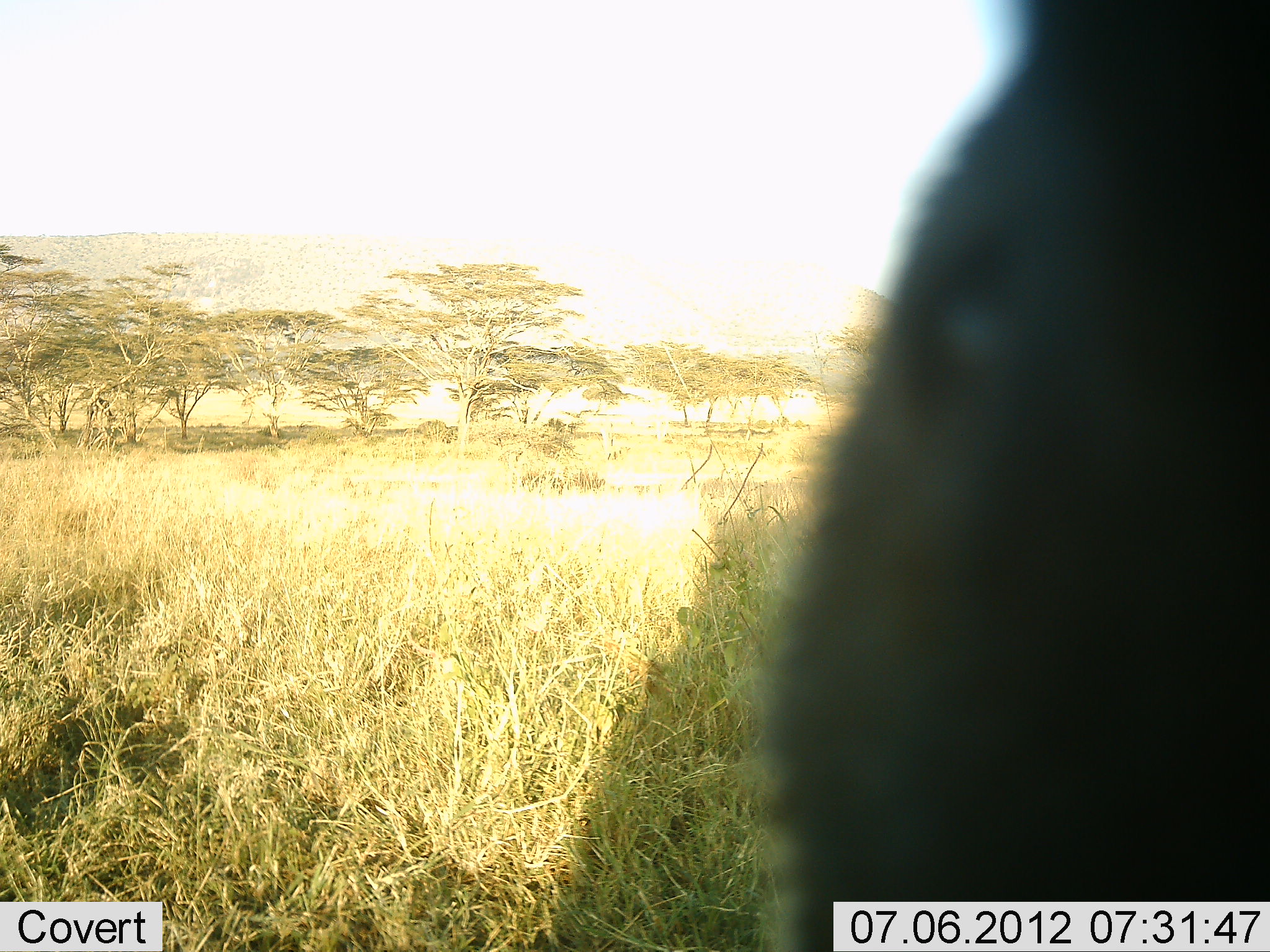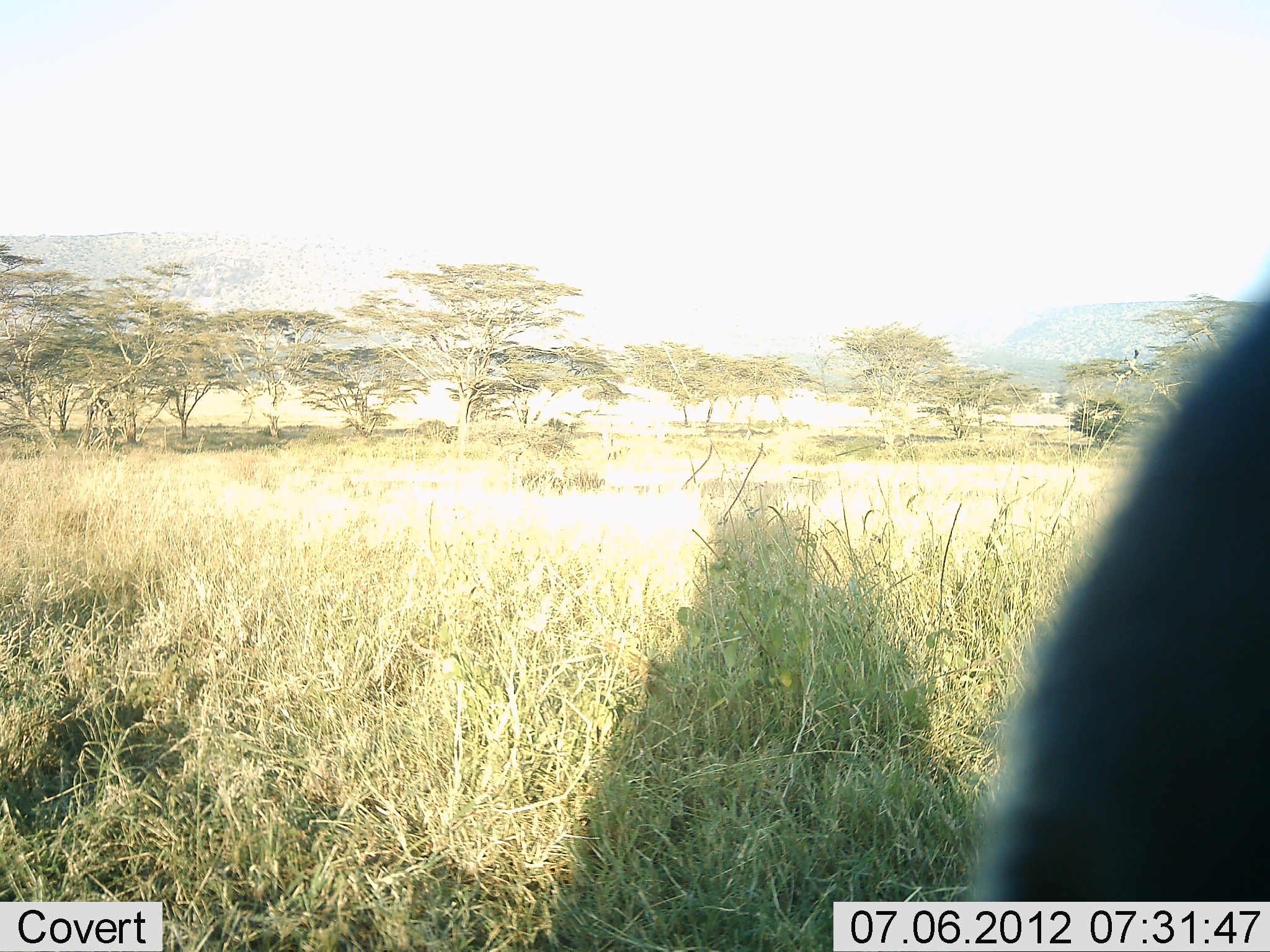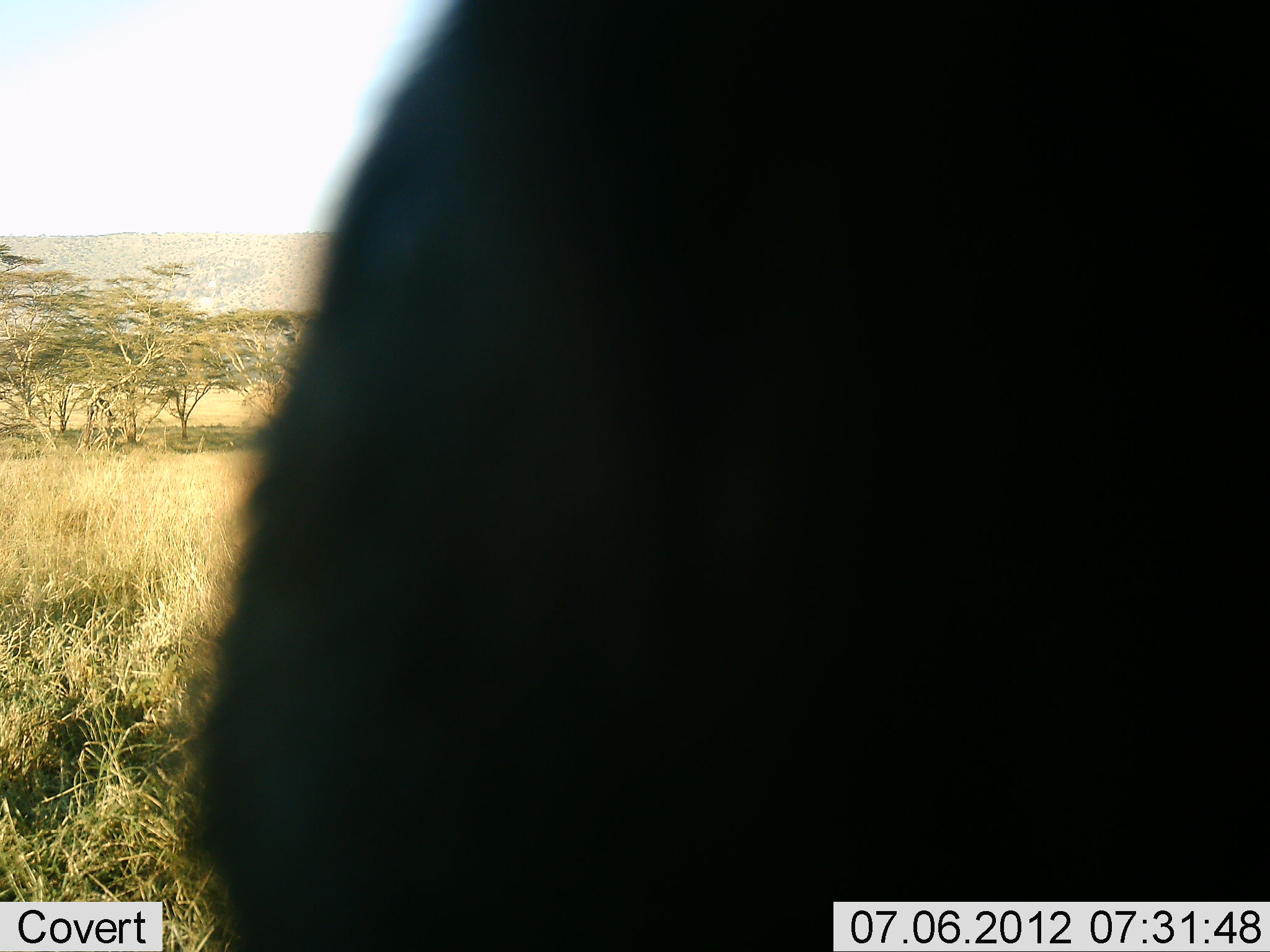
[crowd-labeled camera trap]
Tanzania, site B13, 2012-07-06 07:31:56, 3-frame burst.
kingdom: Animalia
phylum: Chordata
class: Mammalia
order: Artiodactyla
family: Bovidae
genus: Connochaetes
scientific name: Connochaetes taurinus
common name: blue wildebeest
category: wildebeest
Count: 1.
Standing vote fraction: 80%.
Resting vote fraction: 0%.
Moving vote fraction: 20%.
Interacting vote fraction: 0%.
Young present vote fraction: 0%.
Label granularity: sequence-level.